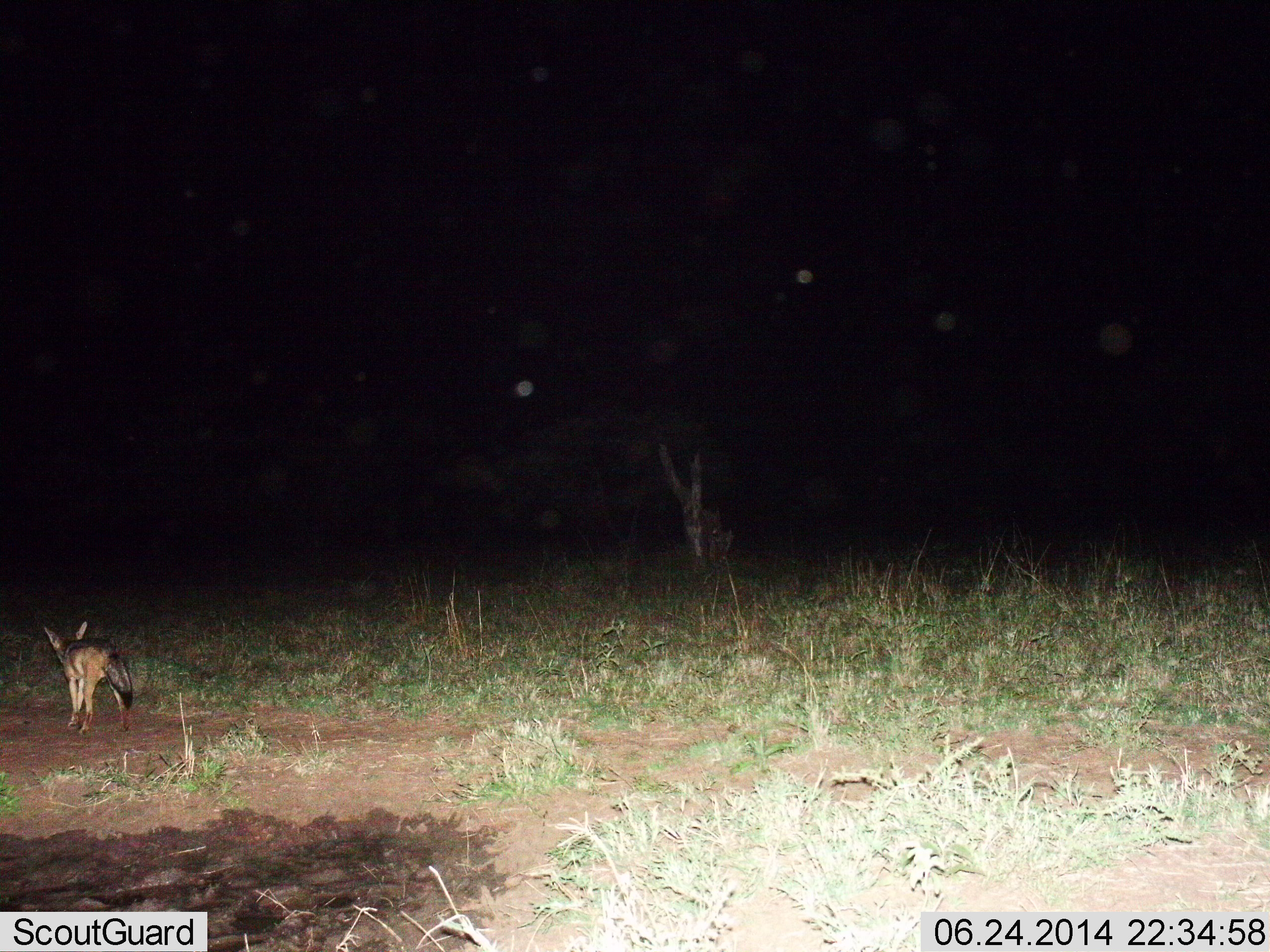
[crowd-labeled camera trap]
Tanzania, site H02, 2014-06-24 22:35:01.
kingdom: Animalia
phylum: Chordata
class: Mammalia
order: Carnivora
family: Canidae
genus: Lupulella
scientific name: Lupulella mesomelas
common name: black-backed jackal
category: jackal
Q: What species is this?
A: Jackal (black-backed jackal) (Lupulella mesomelas).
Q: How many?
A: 1.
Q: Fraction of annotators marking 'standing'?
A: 10%.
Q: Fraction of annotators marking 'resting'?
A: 0%.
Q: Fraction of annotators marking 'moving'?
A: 90%.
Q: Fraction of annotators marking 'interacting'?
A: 0%.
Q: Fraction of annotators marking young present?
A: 0%.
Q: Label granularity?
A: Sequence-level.